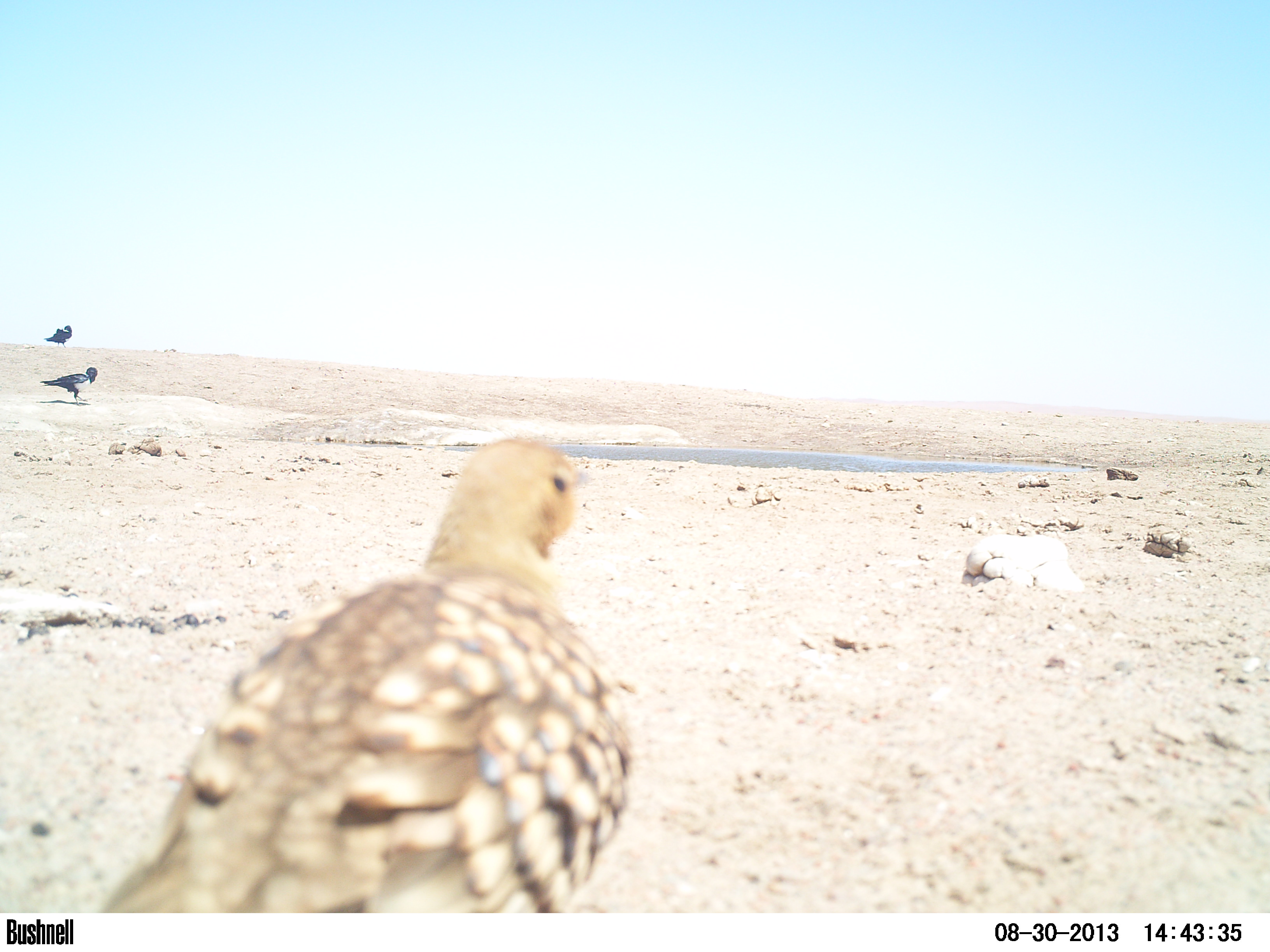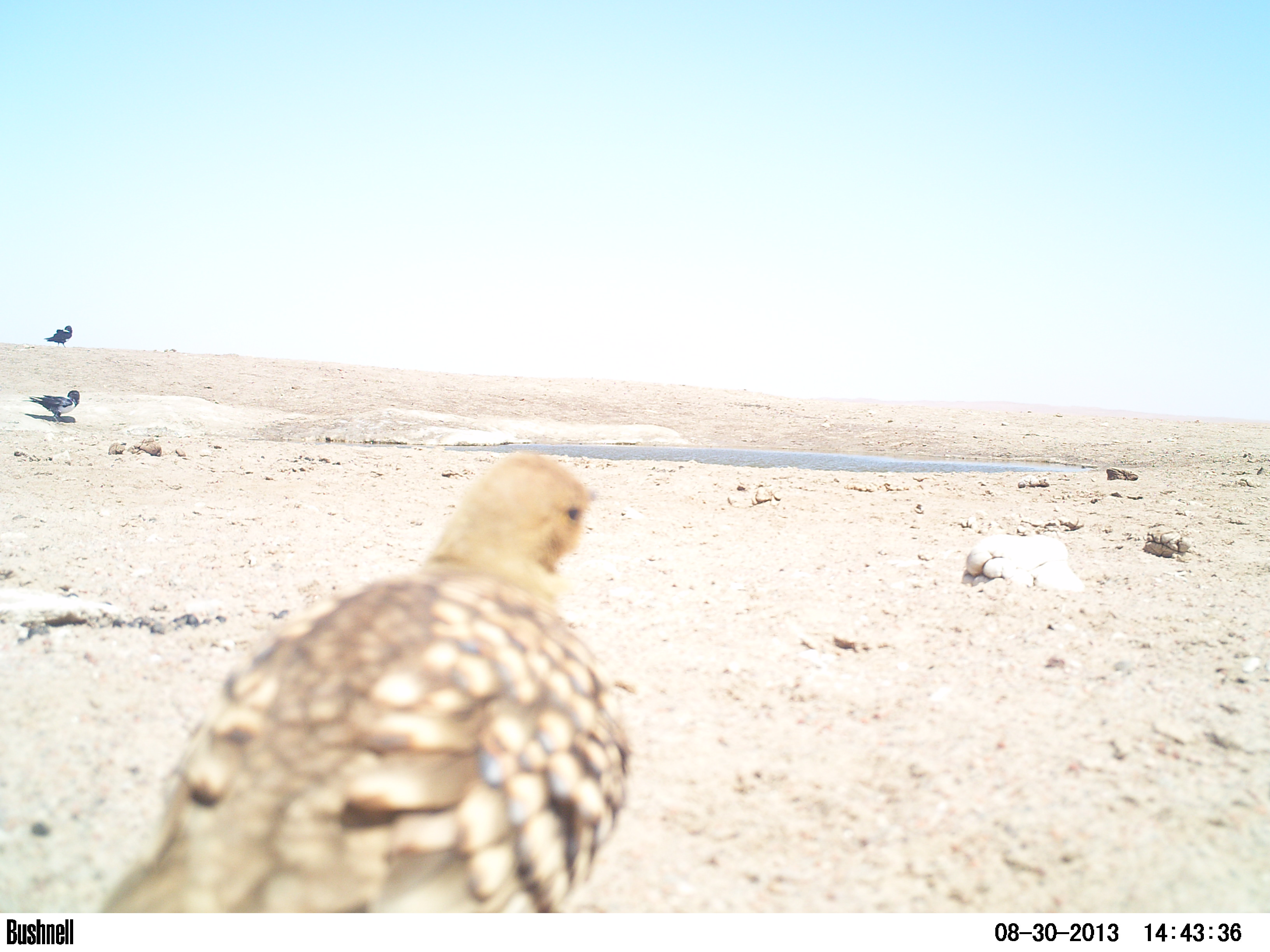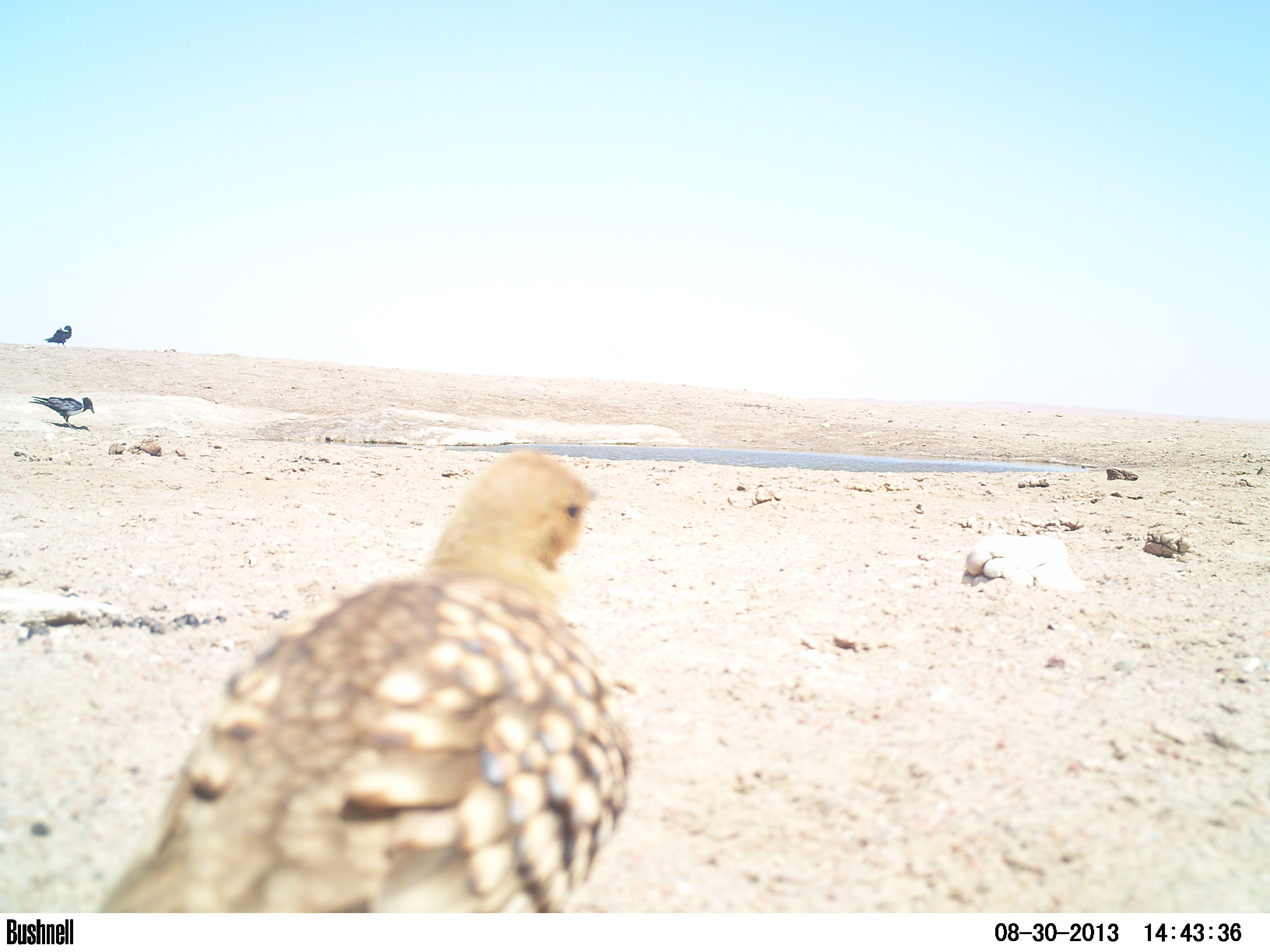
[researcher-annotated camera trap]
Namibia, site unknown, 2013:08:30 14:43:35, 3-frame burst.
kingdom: Animalia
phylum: Chordata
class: Aves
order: Pterocliformes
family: Pteroclidae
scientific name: Pteroclidae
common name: sandgrouse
Pteroclidae (sandgrouse).